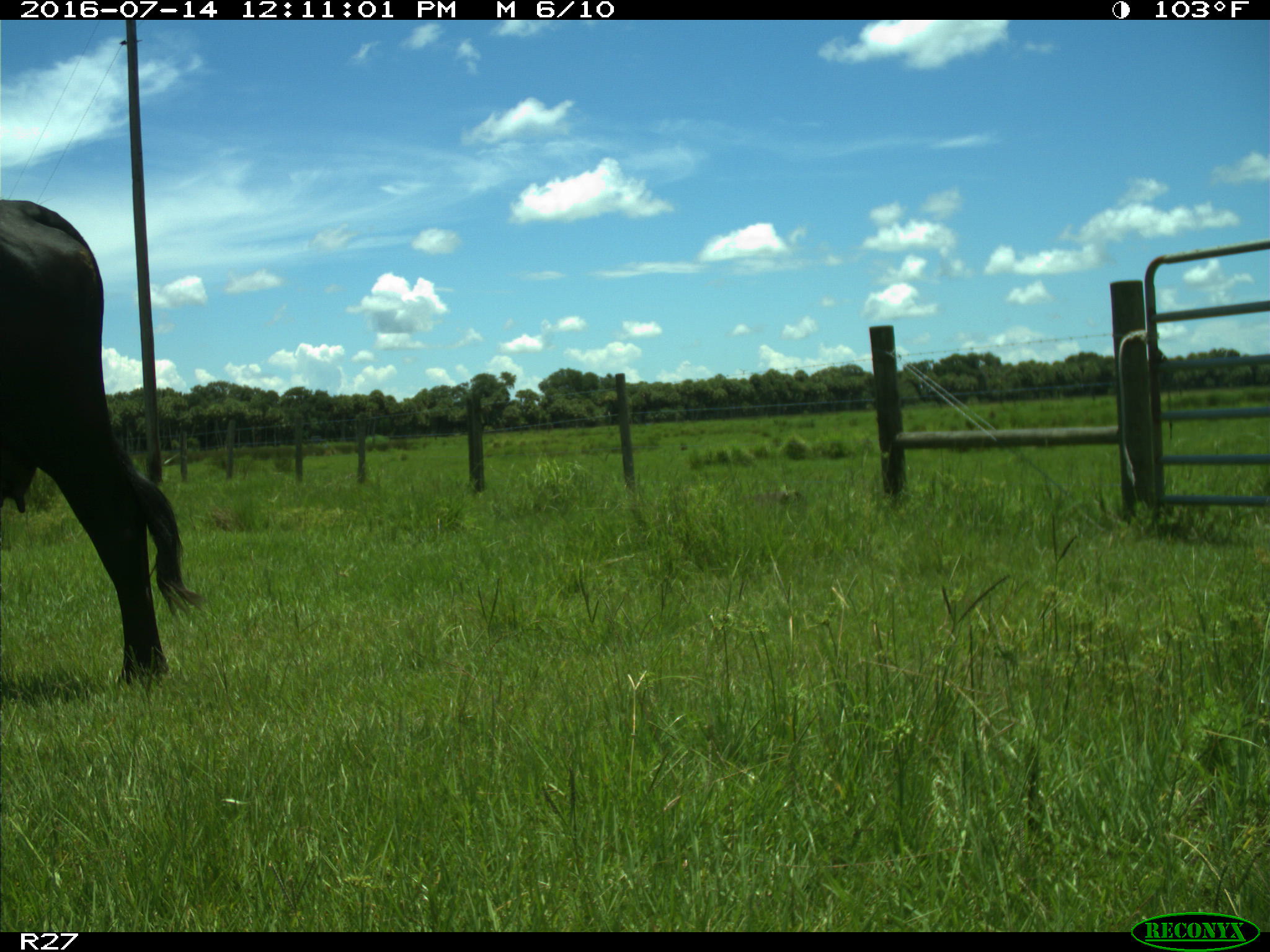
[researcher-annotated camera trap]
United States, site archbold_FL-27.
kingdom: Animalia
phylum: Chordata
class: Mammalia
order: Artiodactyla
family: Bovidae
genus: Bos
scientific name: Bos taurus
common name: domestic cow